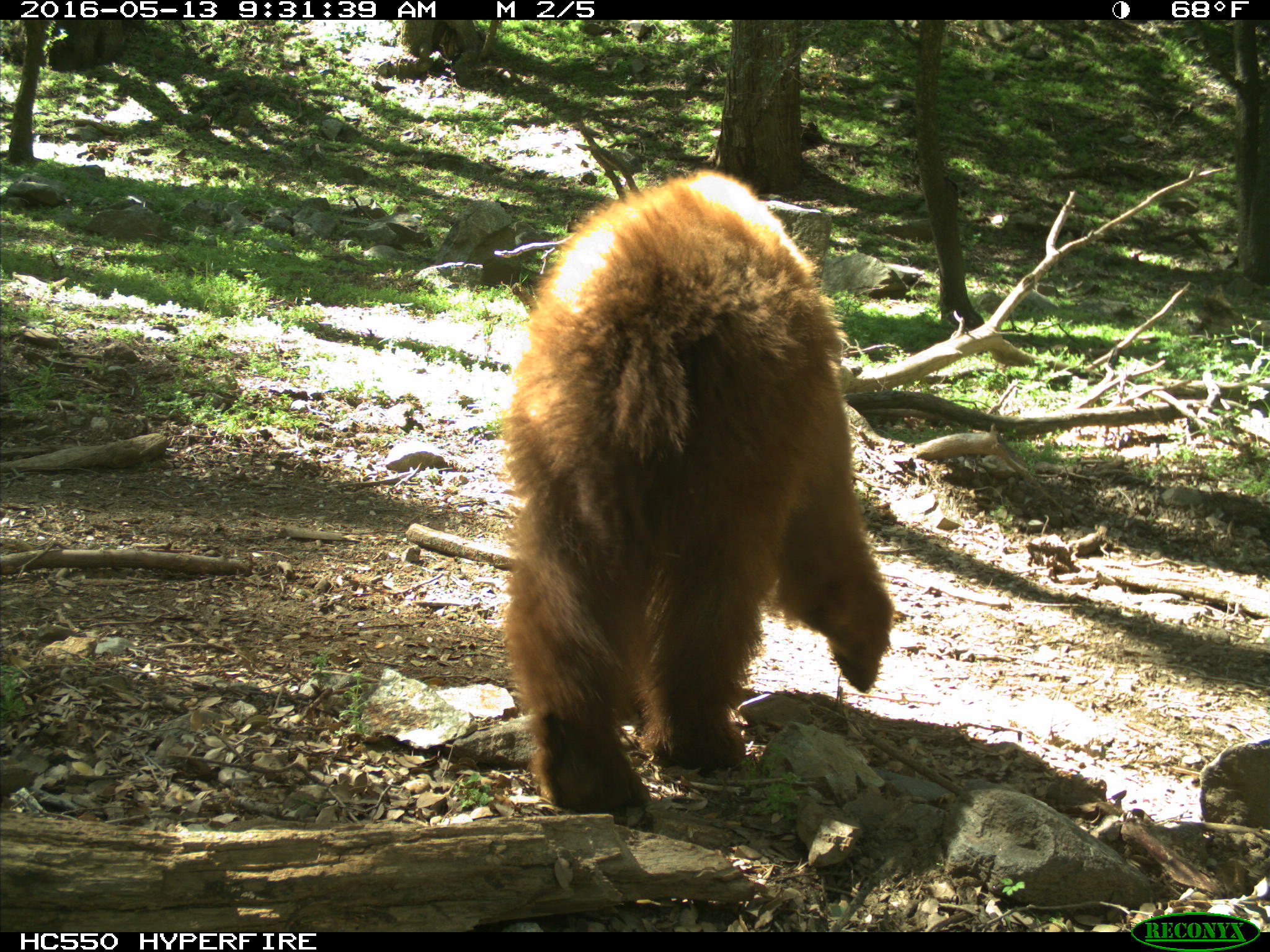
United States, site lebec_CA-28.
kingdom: Animalia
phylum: Chordata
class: Mammalia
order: Carnivora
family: Ursidae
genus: Ursus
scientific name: Ursus americanus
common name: american black bear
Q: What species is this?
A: Ursus americanus (american black bear).